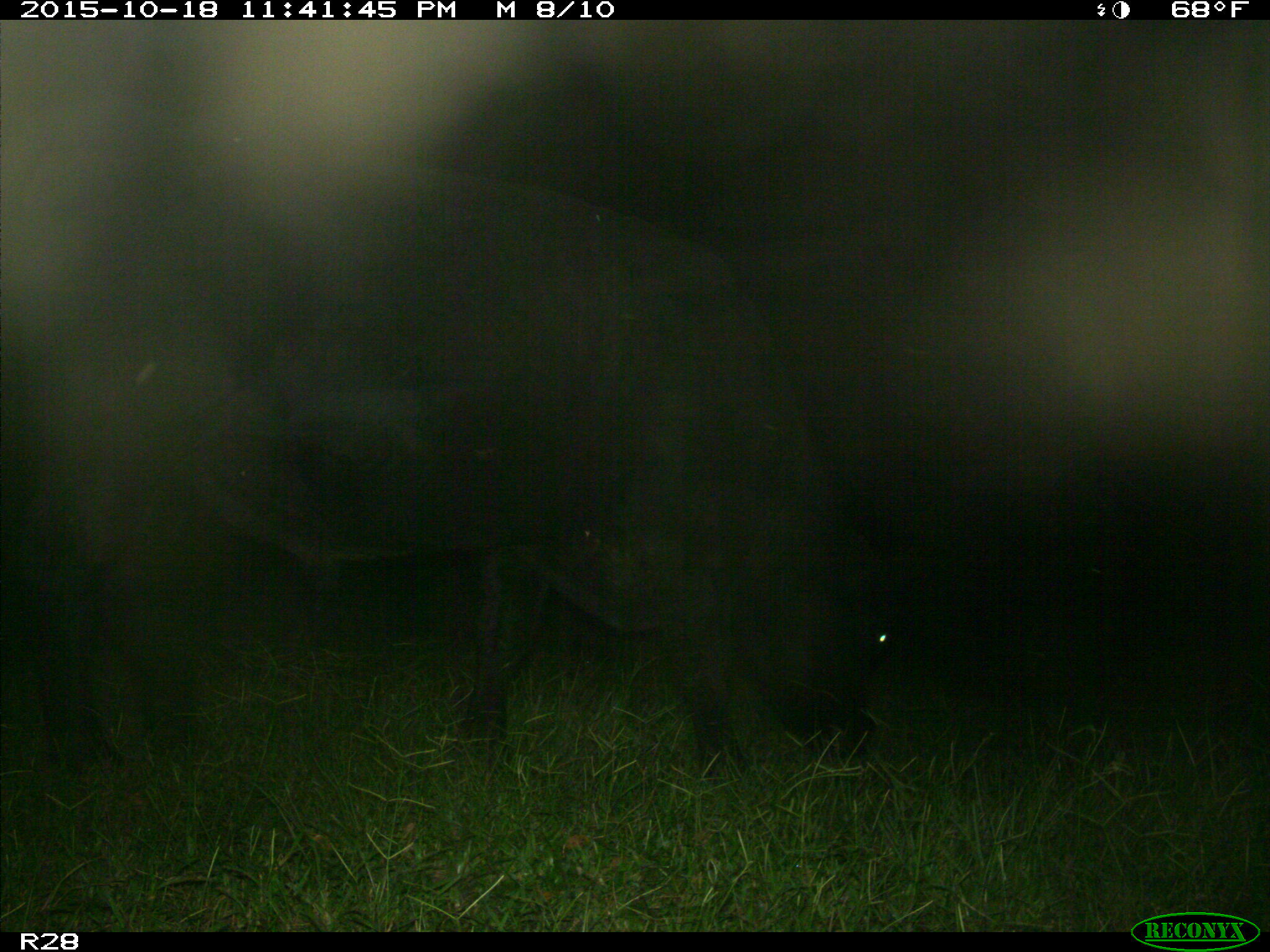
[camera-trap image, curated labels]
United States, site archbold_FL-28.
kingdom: Animalia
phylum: Chordata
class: Mammalia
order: Artiodactyla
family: Bovidae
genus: Bos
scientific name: Bos taurus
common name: domestic cow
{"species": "Bos taurus (domestic cow)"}